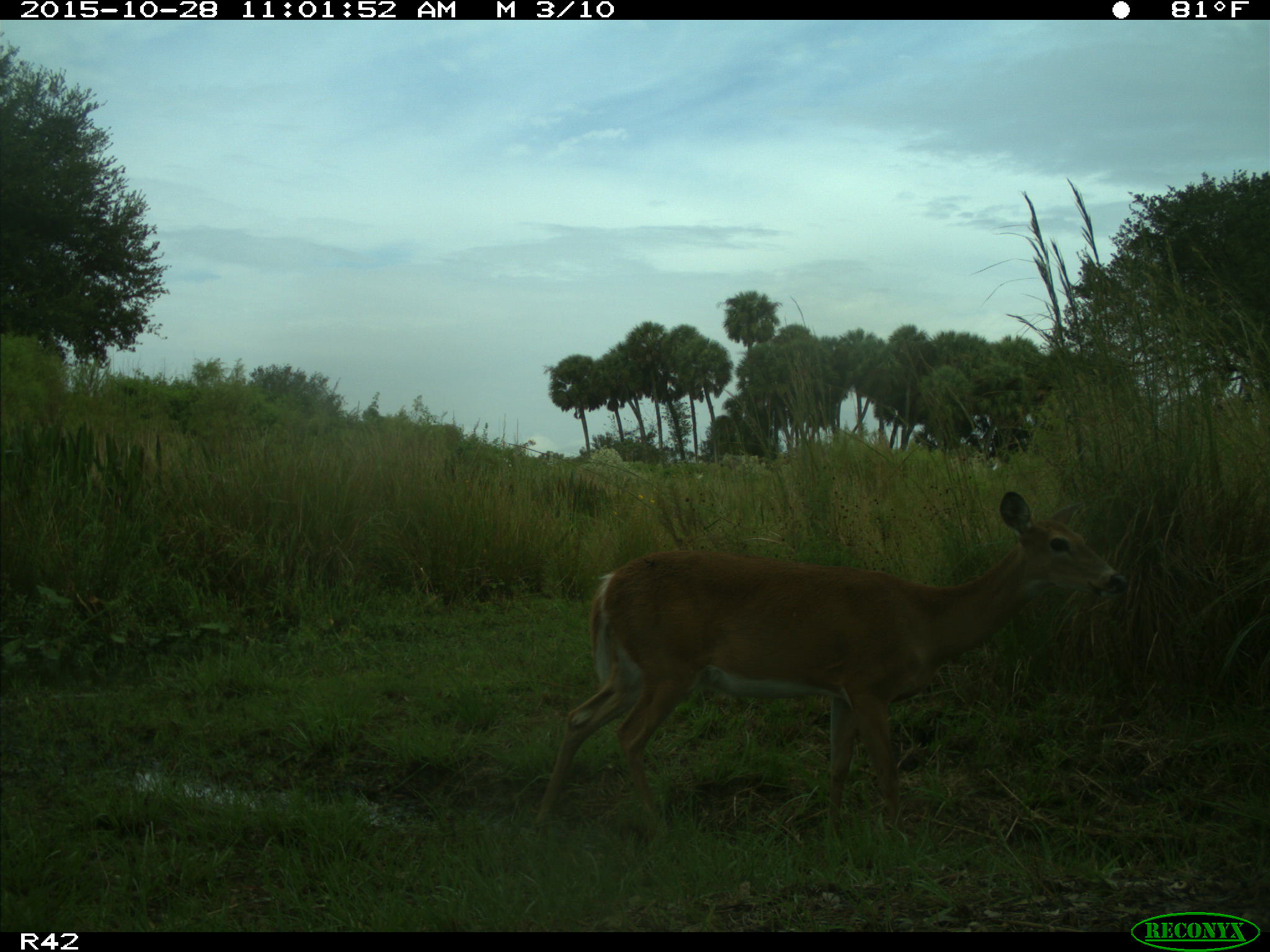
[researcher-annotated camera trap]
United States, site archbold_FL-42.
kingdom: Animalia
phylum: Chordata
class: Mammalia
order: Artiodactyla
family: Cervidae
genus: Odocoileus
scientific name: Odocoileus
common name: deer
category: unidentified deer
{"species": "unidentified deer (deer) (Odocoileus)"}